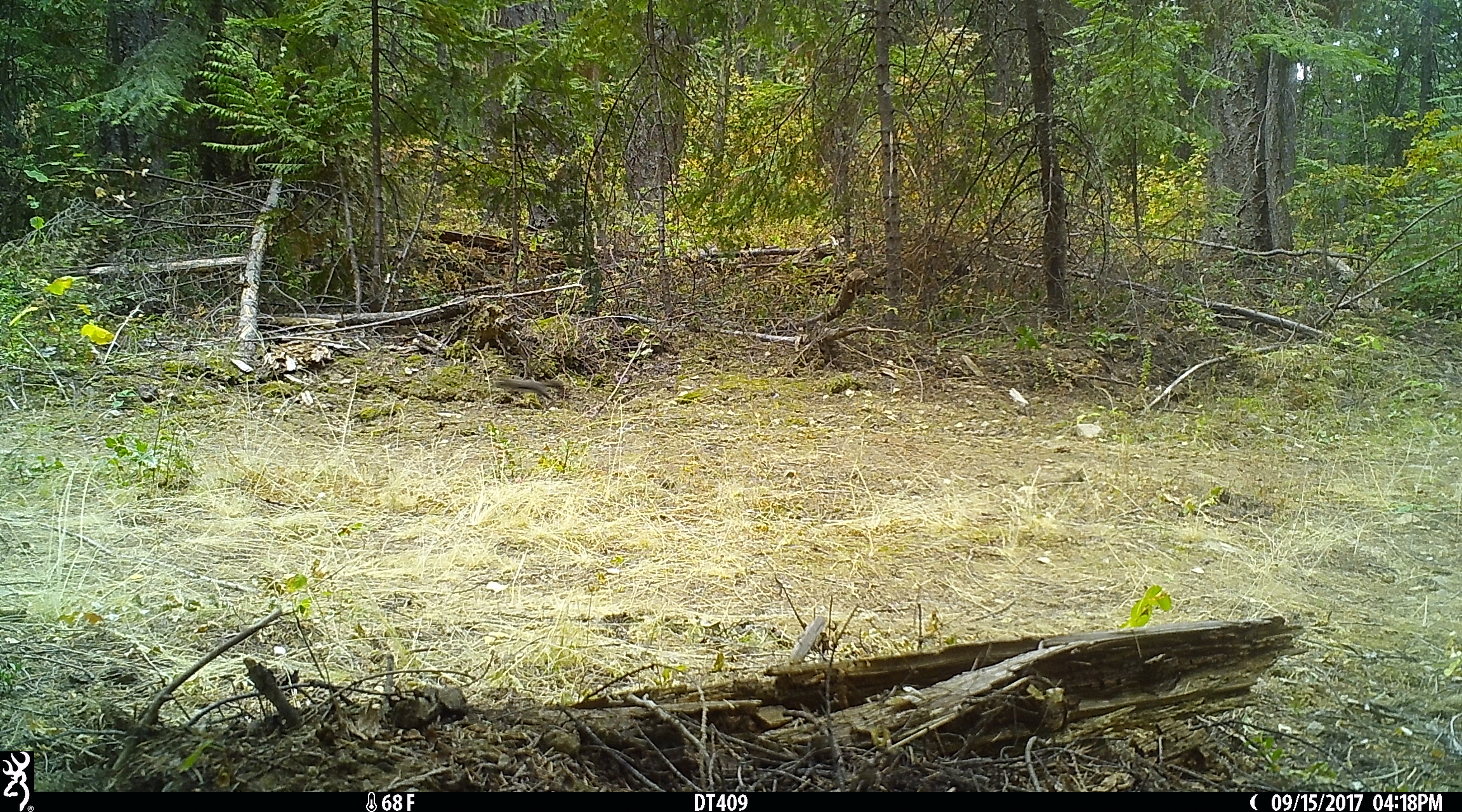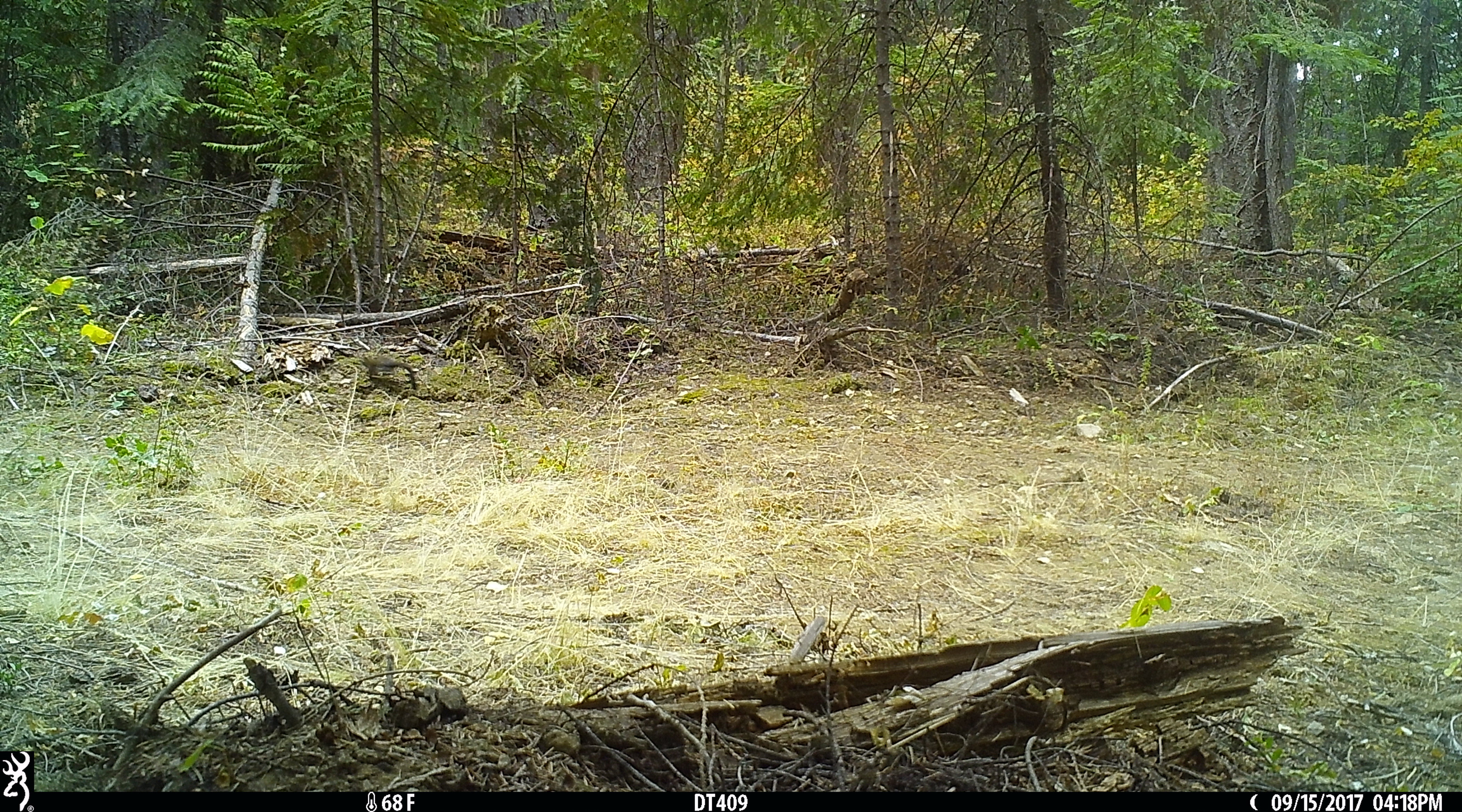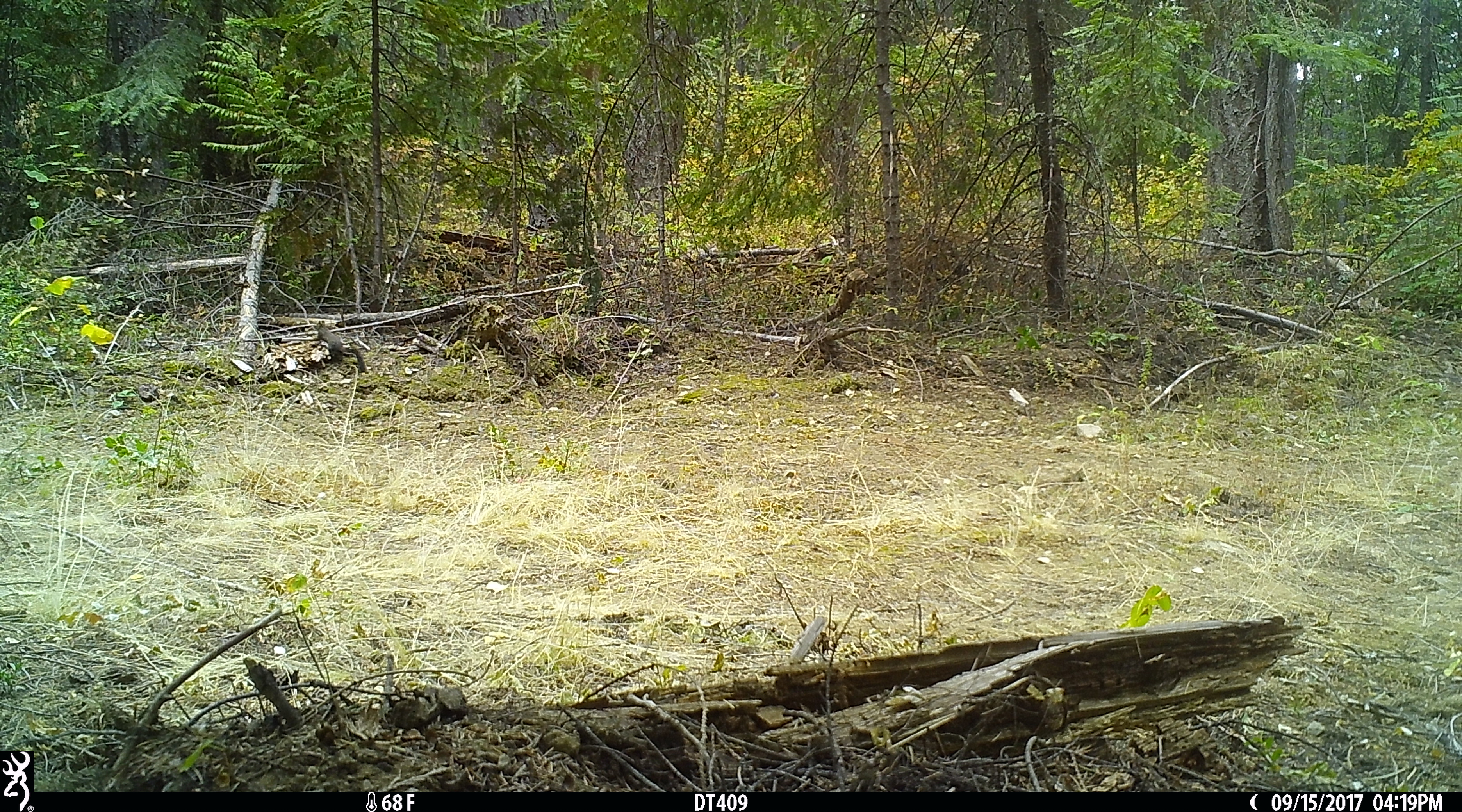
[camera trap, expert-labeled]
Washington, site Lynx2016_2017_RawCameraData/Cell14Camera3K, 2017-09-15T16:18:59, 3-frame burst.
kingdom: Animalia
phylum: Chordata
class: Mammalia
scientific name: Mammalia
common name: small mammal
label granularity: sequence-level